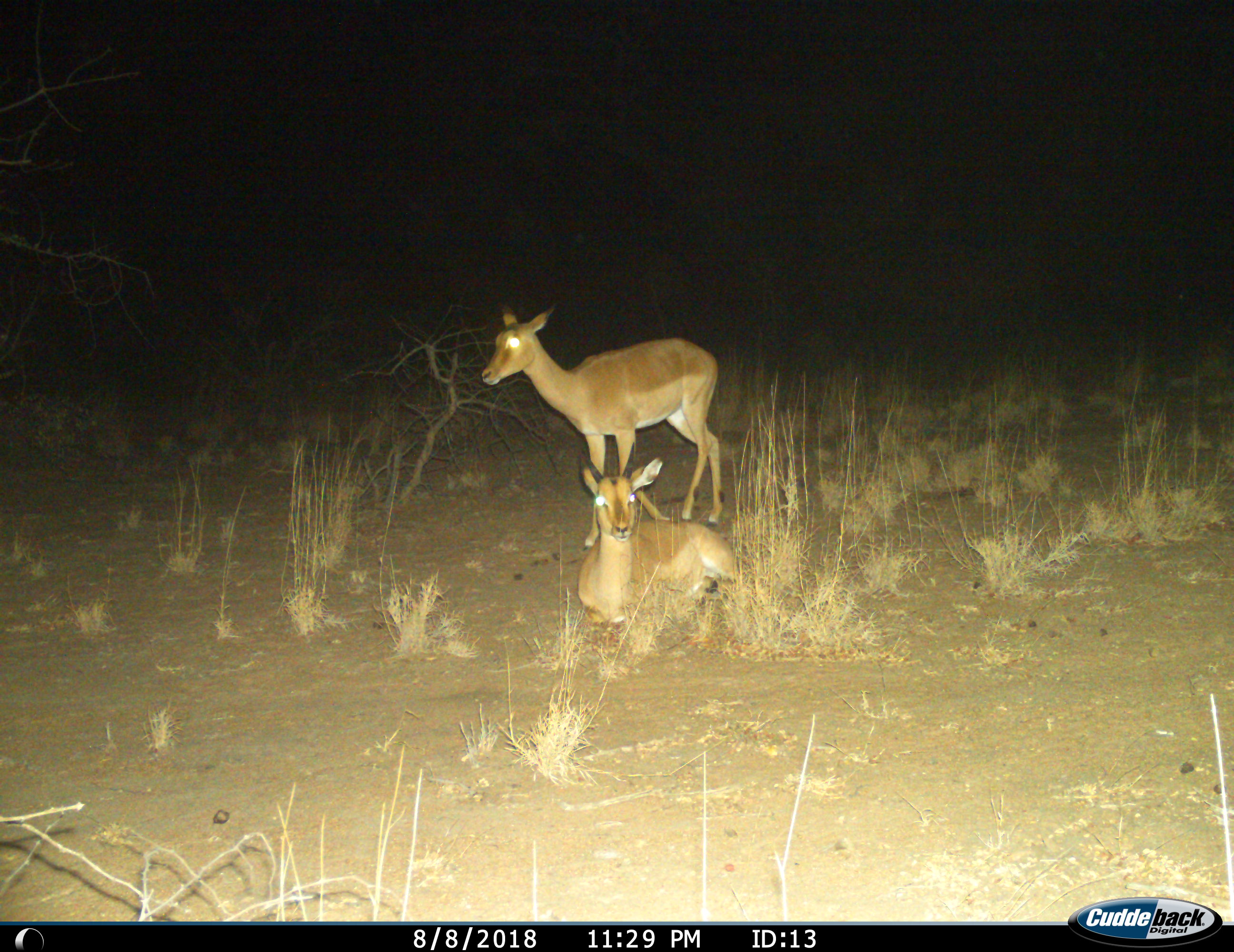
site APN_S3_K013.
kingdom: Animalia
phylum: Chordata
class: Mammalia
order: Artiodactyla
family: Bovidae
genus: Aepyceros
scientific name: Aepyceros melampus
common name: impala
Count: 2.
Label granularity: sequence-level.